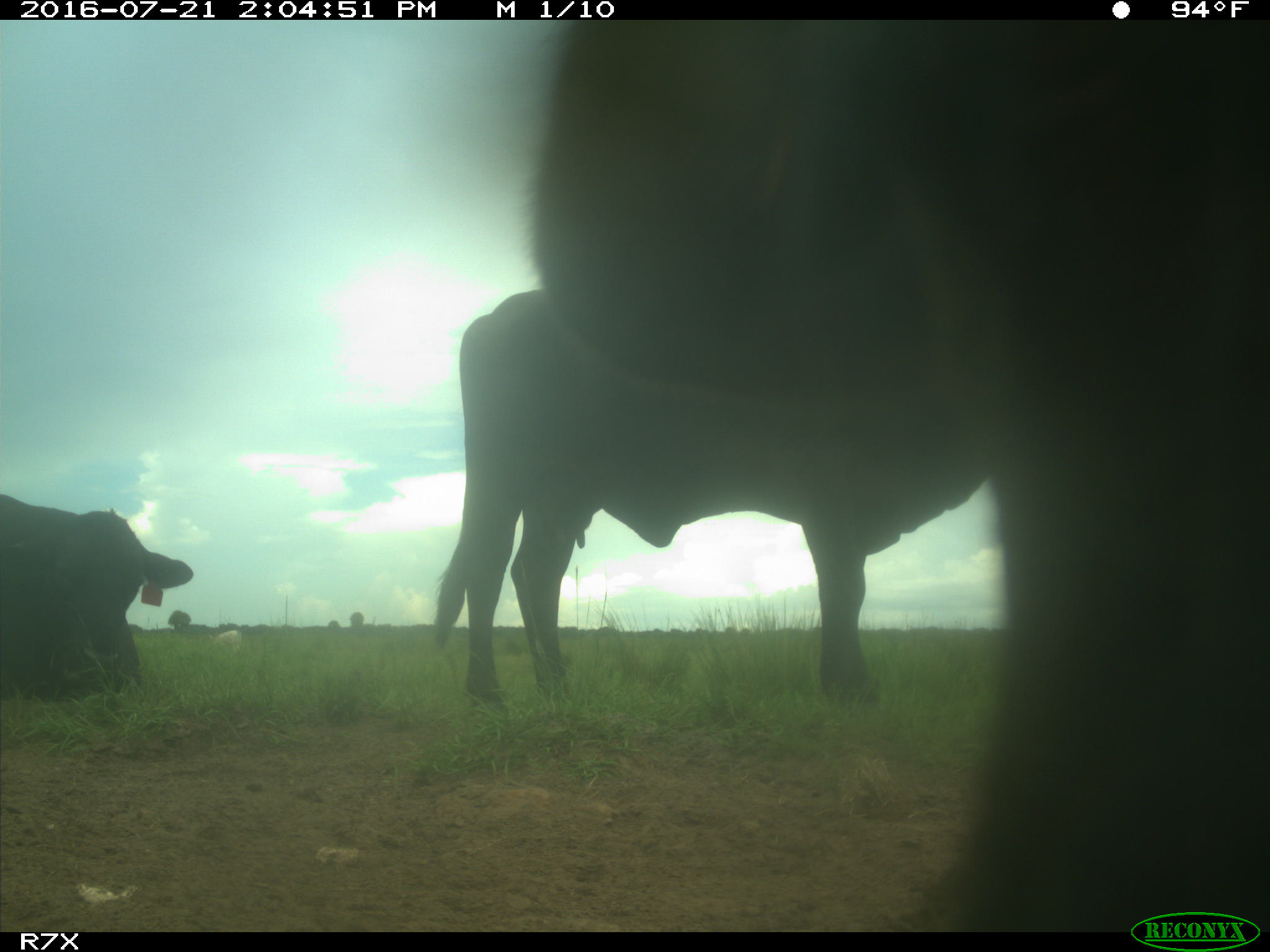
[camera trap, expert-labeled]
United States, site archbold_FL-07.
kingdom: Animalia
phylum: Chordata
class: Mammalia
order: Artiodactyla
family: Bovidae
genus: Bos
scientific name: Bos taurus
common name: domestic cow